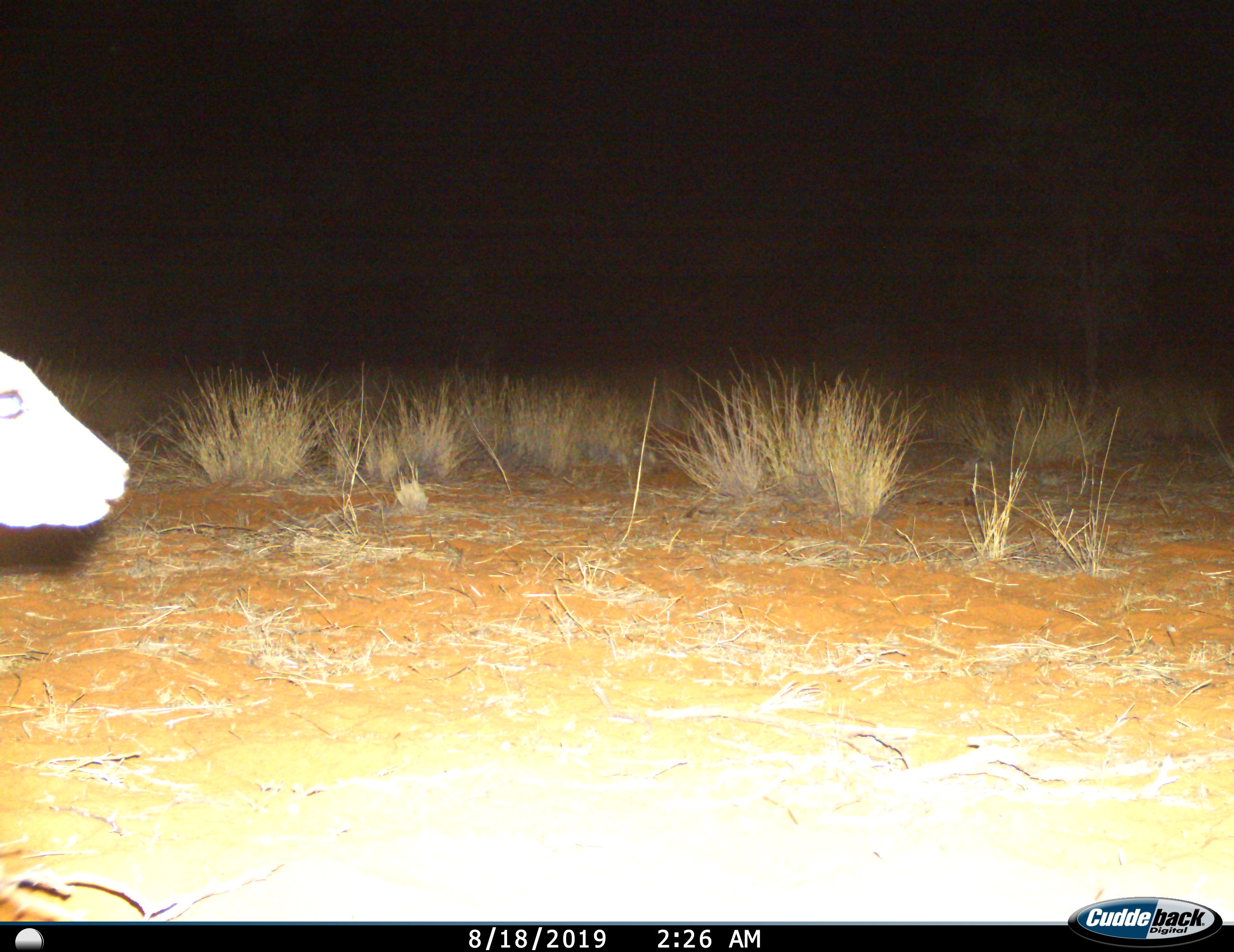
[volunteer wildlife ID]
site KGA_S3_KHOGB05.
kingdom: Animalia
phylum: Chordata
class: Mammalia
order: Artiodactyla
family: Bovidae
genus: Raphicerus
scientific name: Raphicerus campestris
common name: steenbok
Steenbok (Raphicerus campestris), count 1. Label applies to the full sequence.